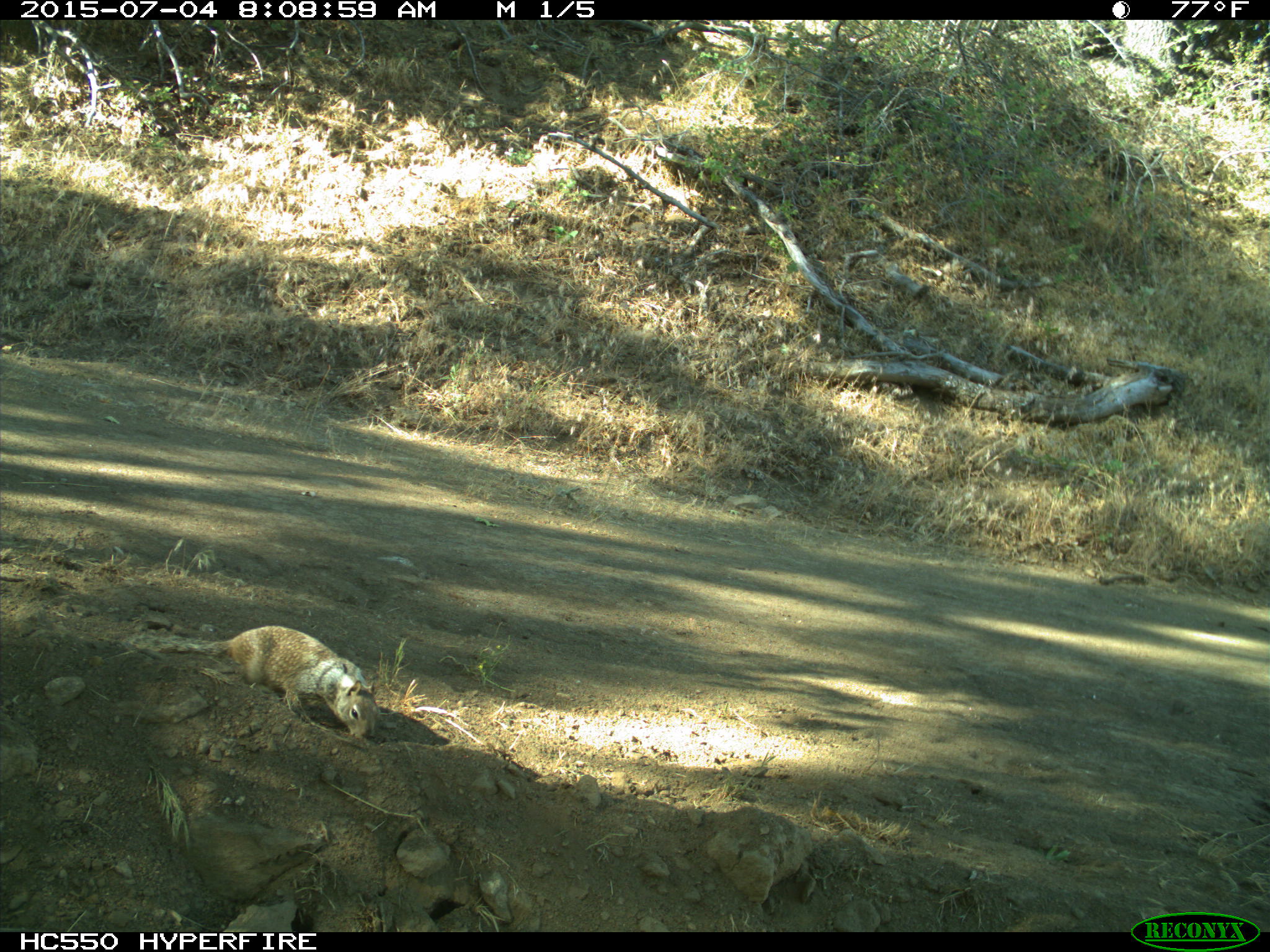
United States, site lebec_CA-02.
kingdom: Animalia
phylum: Chordata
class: Mammalia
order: Rodentia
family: Sciuridae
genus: Otospermophilus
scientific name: Otospermophilus beecheyi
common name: california ground squirrel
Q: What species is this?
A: Otospermophilus beecheyi (california ground squirrel).